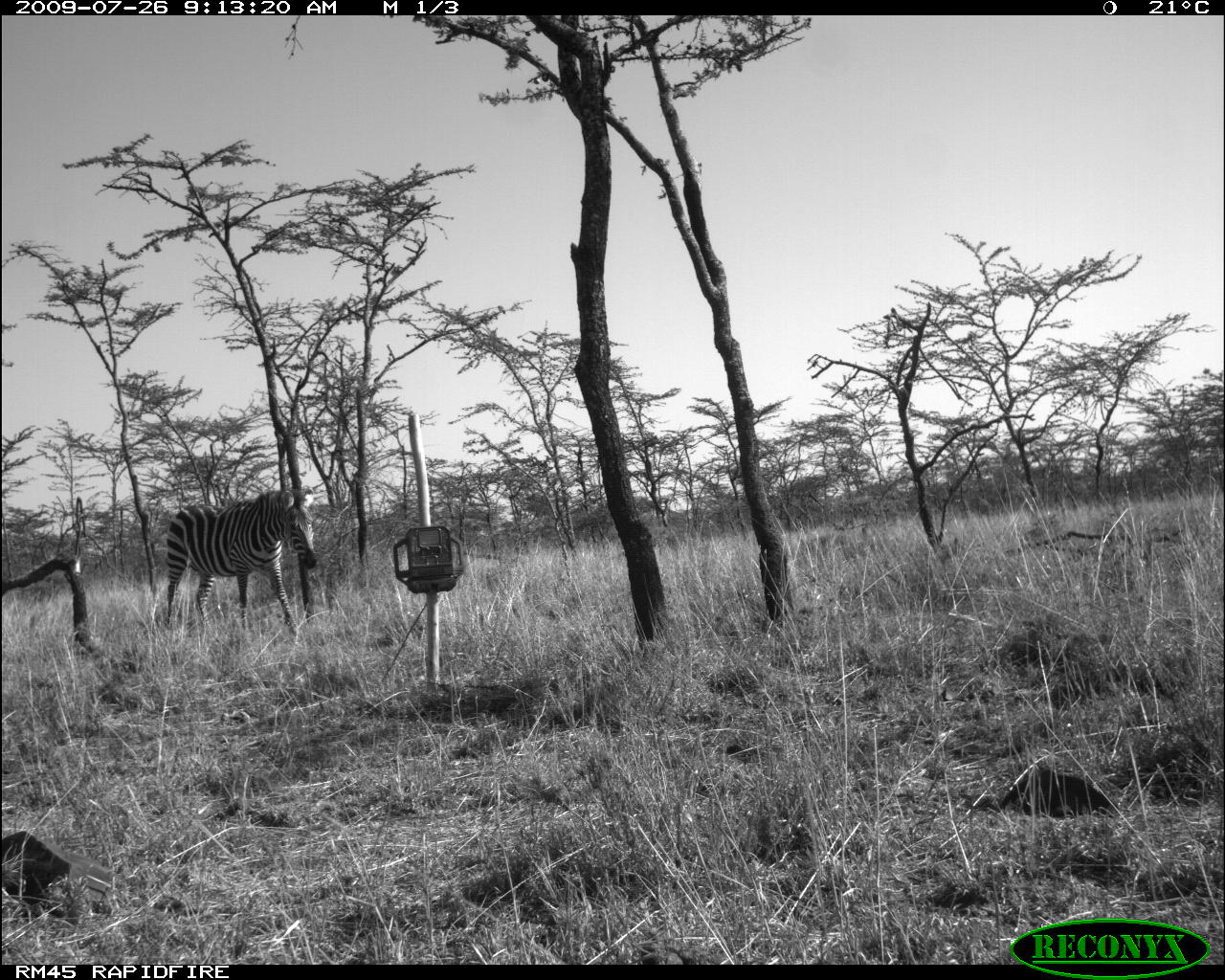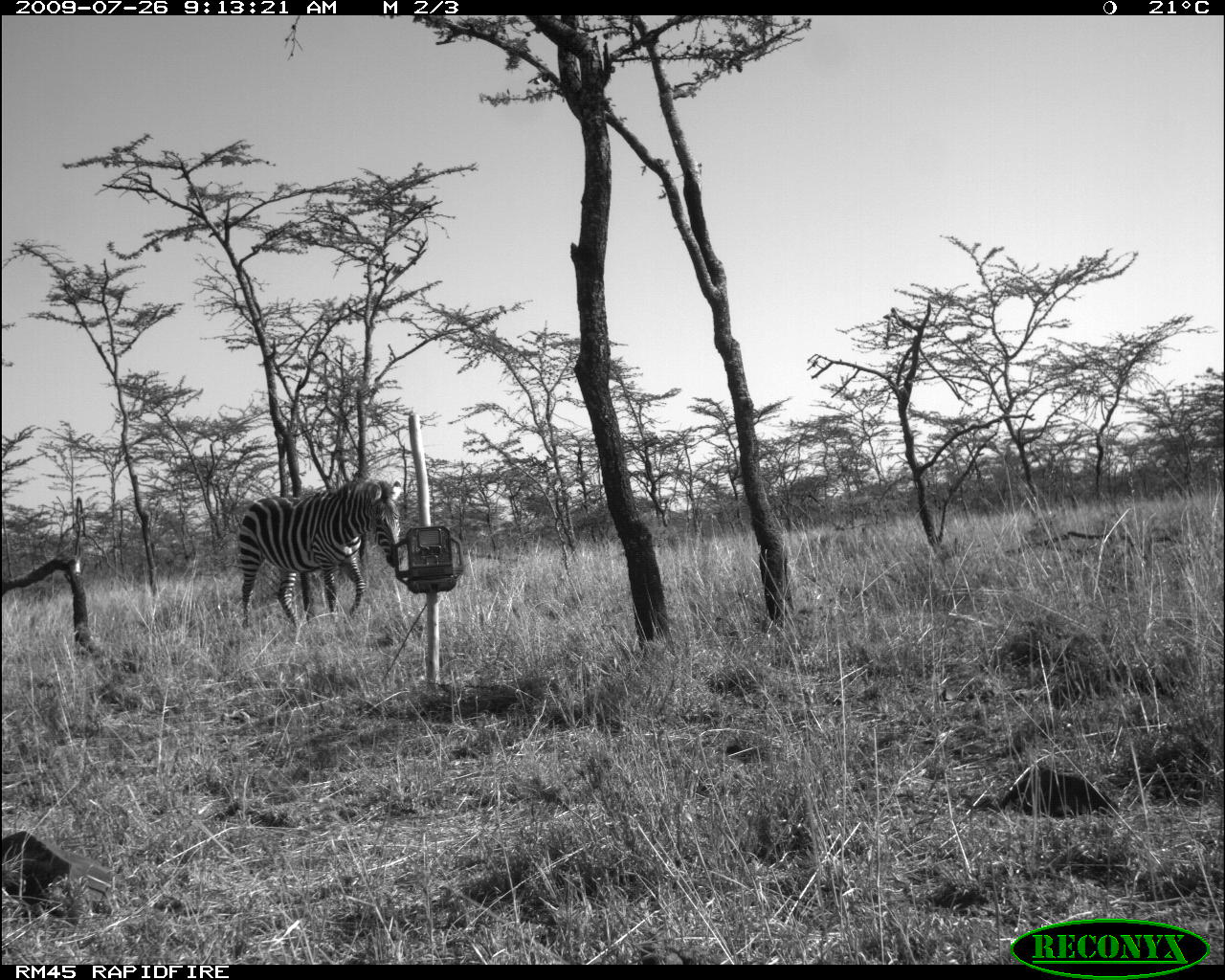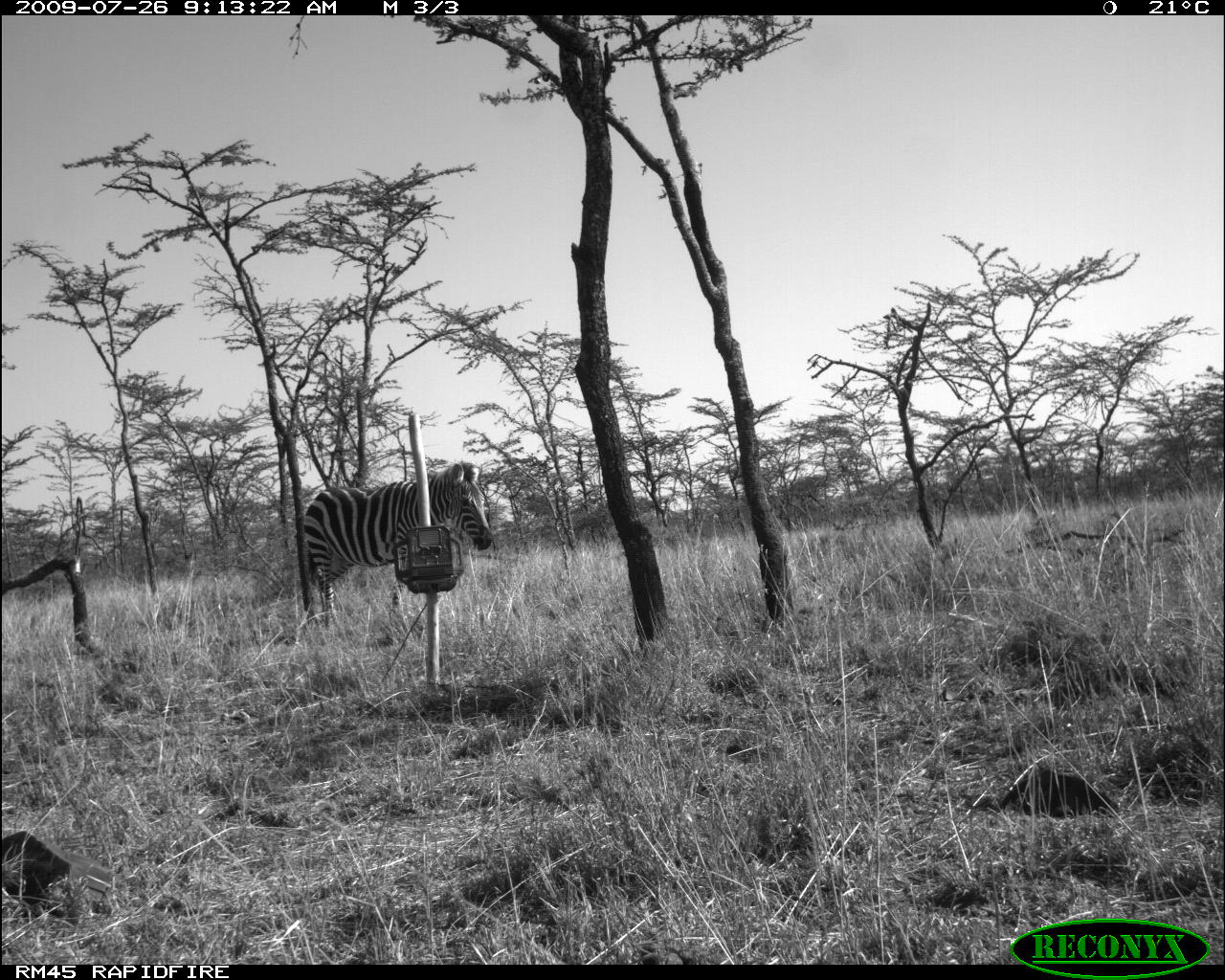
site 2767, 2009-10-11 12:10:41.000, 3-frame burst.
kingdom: Animalia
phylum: Chordata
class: Mammalia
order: Perissodactyla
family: Equidae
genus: Equus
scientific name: Equus quagga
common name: plains zebra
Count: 2.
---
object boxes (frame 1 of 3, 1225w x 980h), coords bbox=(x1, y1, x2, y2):
equus quagga: bbox=(162, 483, 317, 641)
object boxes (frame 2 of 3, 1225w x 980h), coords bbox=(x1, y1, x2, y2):
equus quagga: bbox=(235, 475, 403, 634)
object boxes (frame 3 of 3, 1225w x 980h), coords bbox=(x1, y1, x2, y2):
equus quagga: bbox=(300, 458, 495, 644)